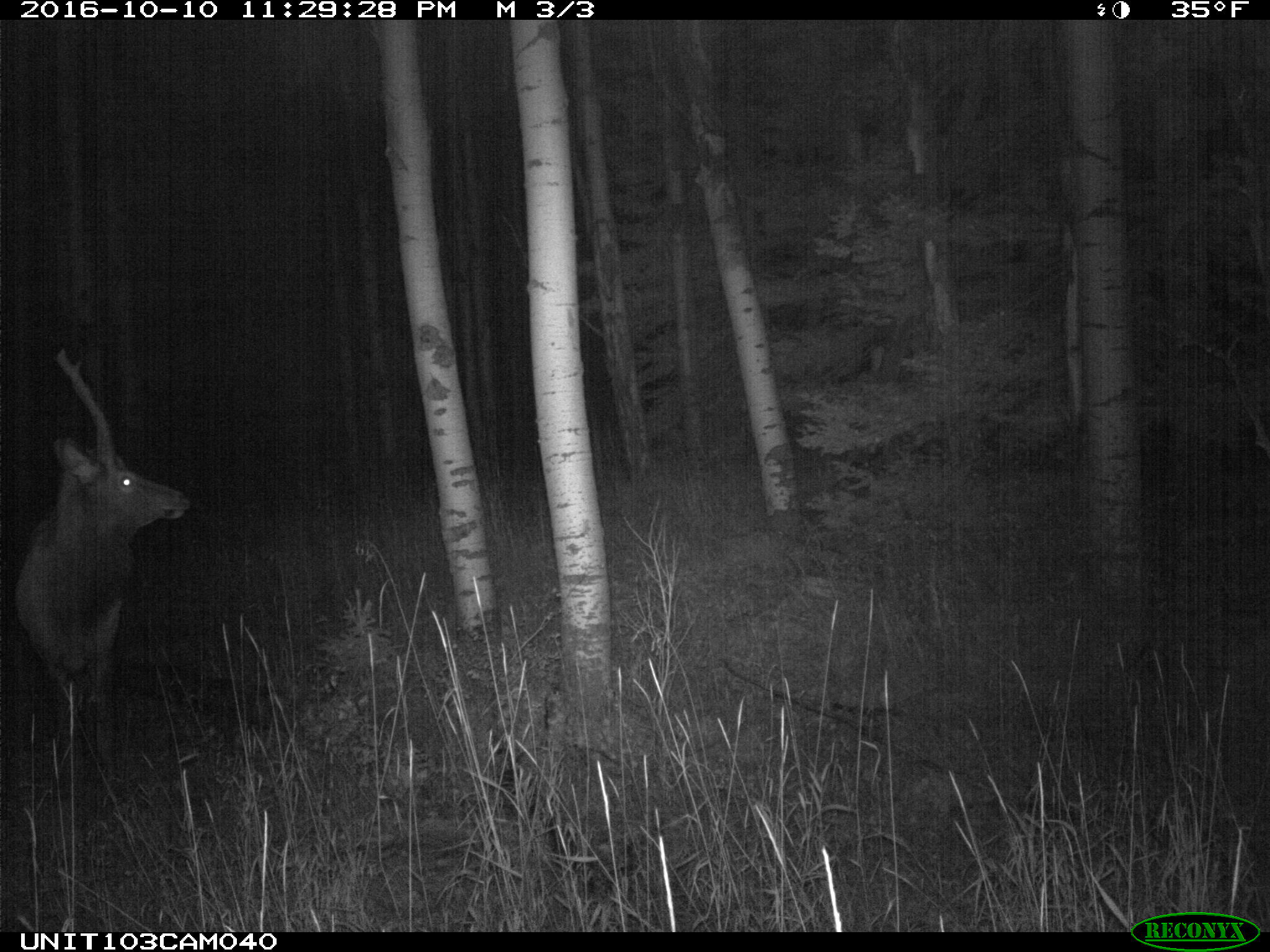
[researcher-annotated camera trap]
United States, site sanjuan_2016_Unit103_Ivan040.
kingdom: Animalia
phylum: Chordata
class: Mammalia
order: Artiodactyla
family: Cervidae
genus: Cervus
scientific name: Cervus elaphus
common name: red deer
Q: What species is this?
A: Cervus elaphus (red deer).